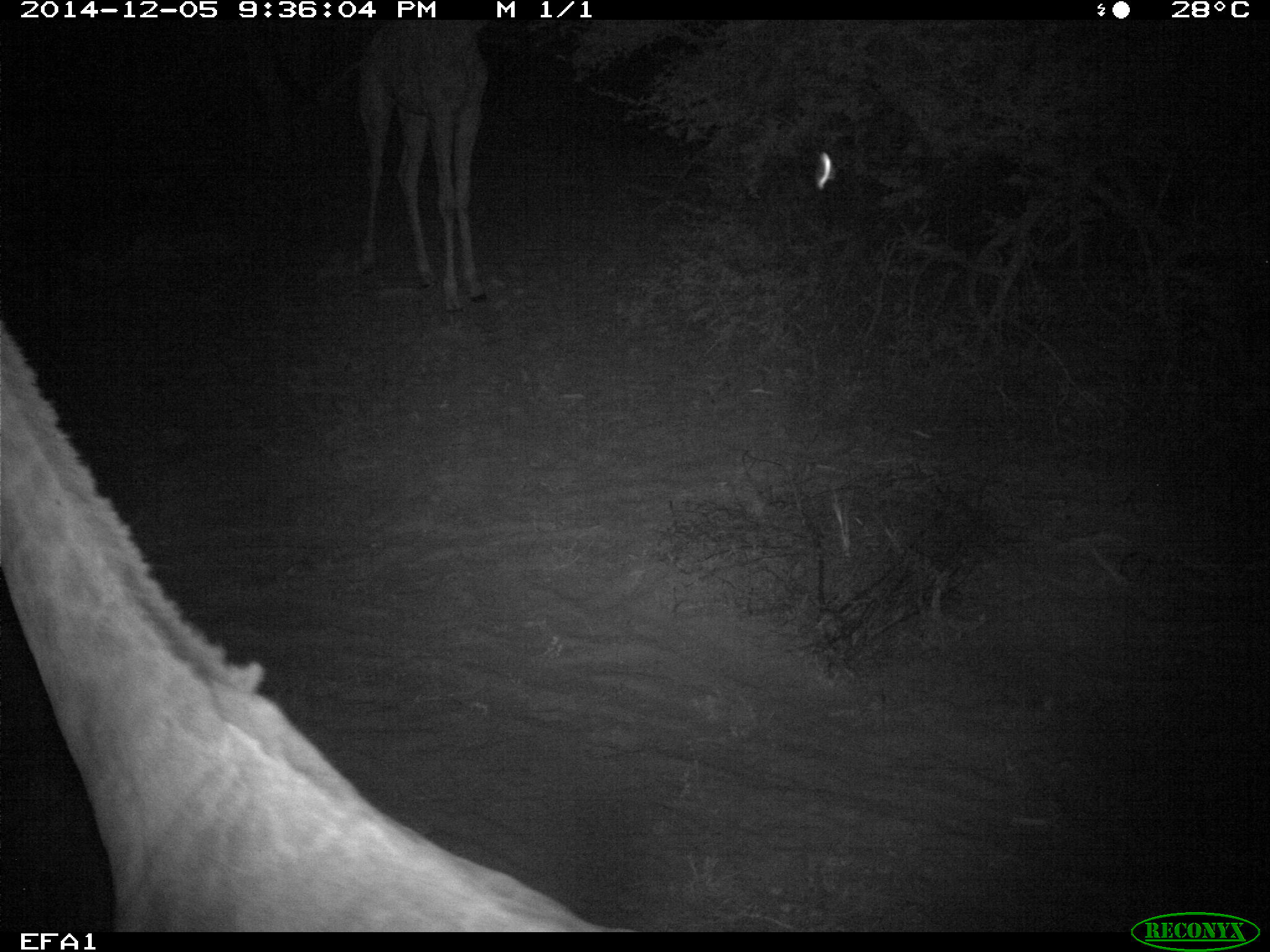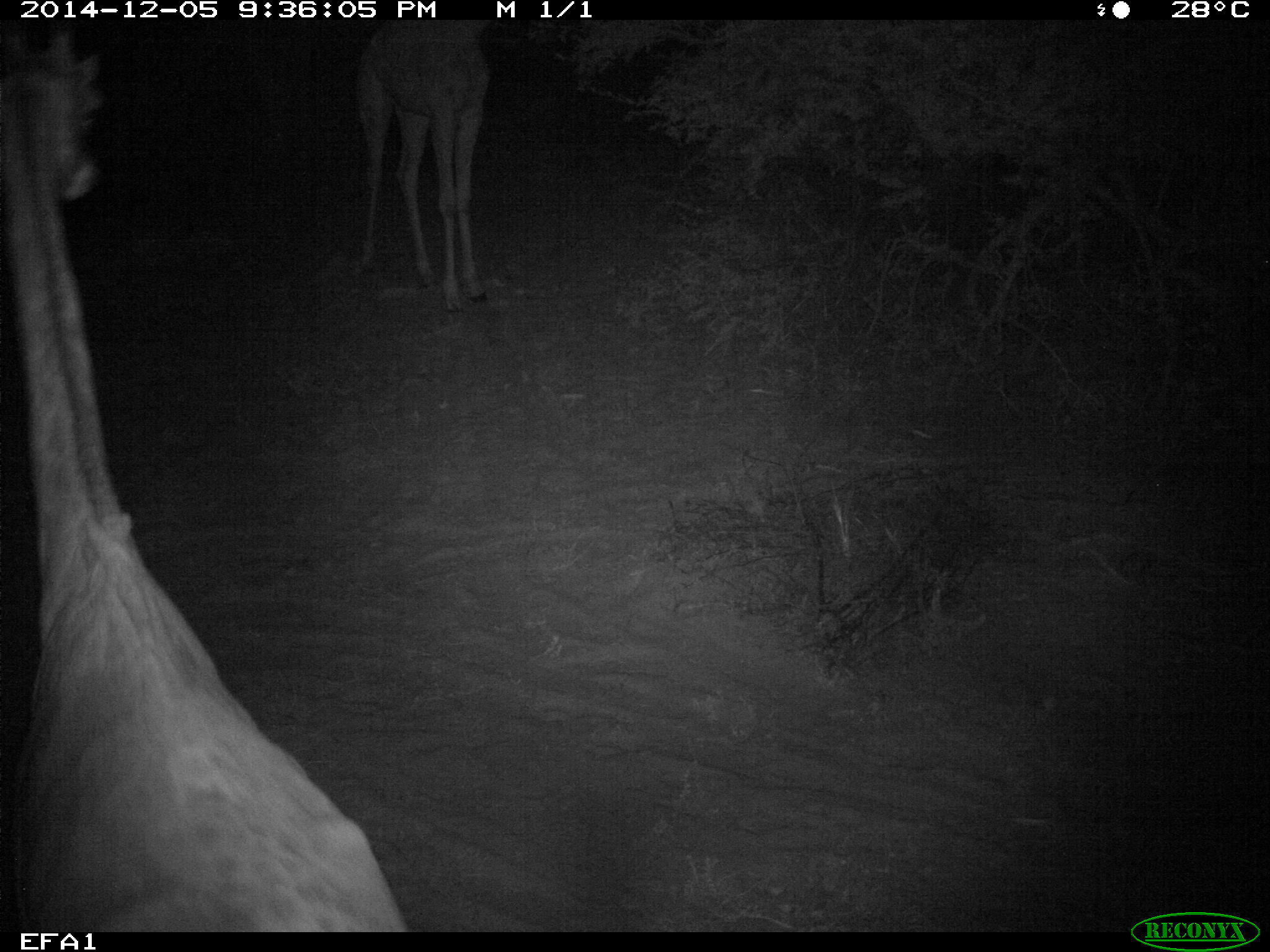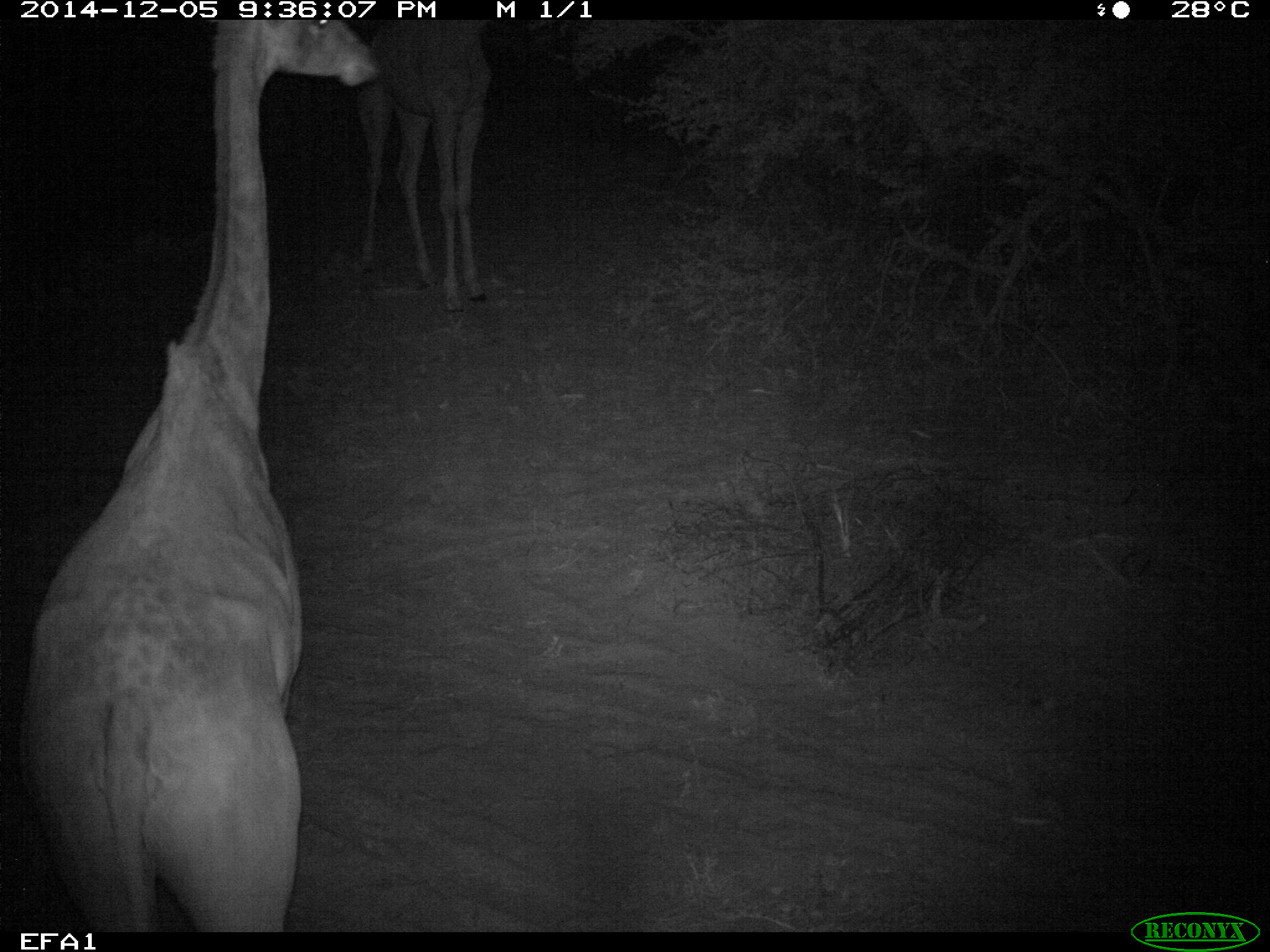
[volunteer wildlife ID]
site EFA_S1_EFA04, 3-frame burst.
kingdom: Animalia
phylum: Chordata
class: Mammalia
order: Artiodactyla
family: Giraffidae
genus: Giraffa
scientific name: Giraffa camelopardalis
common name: giraffe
Giraffe (Giraffa camelopardalis), count 1. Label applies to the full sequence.